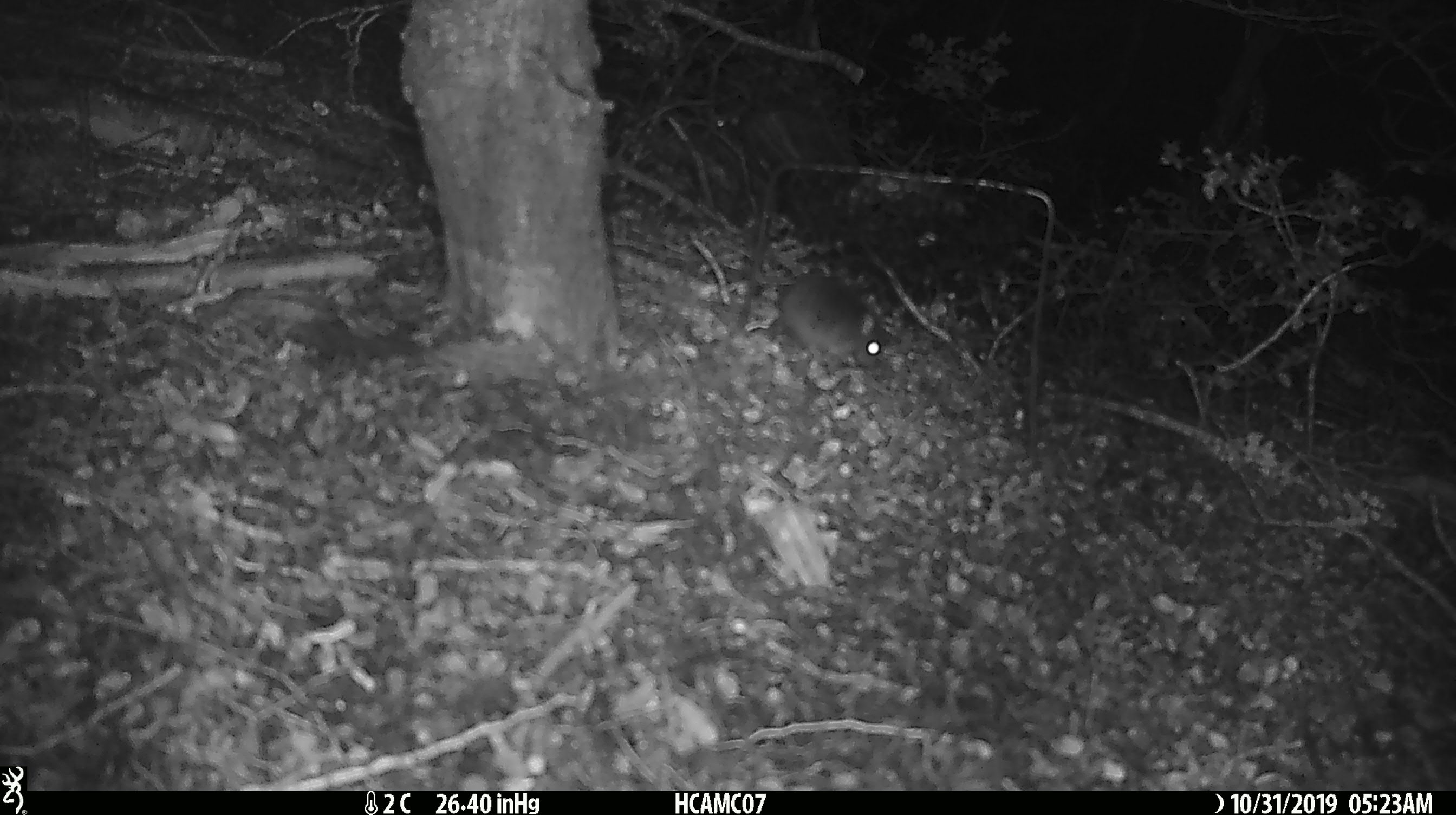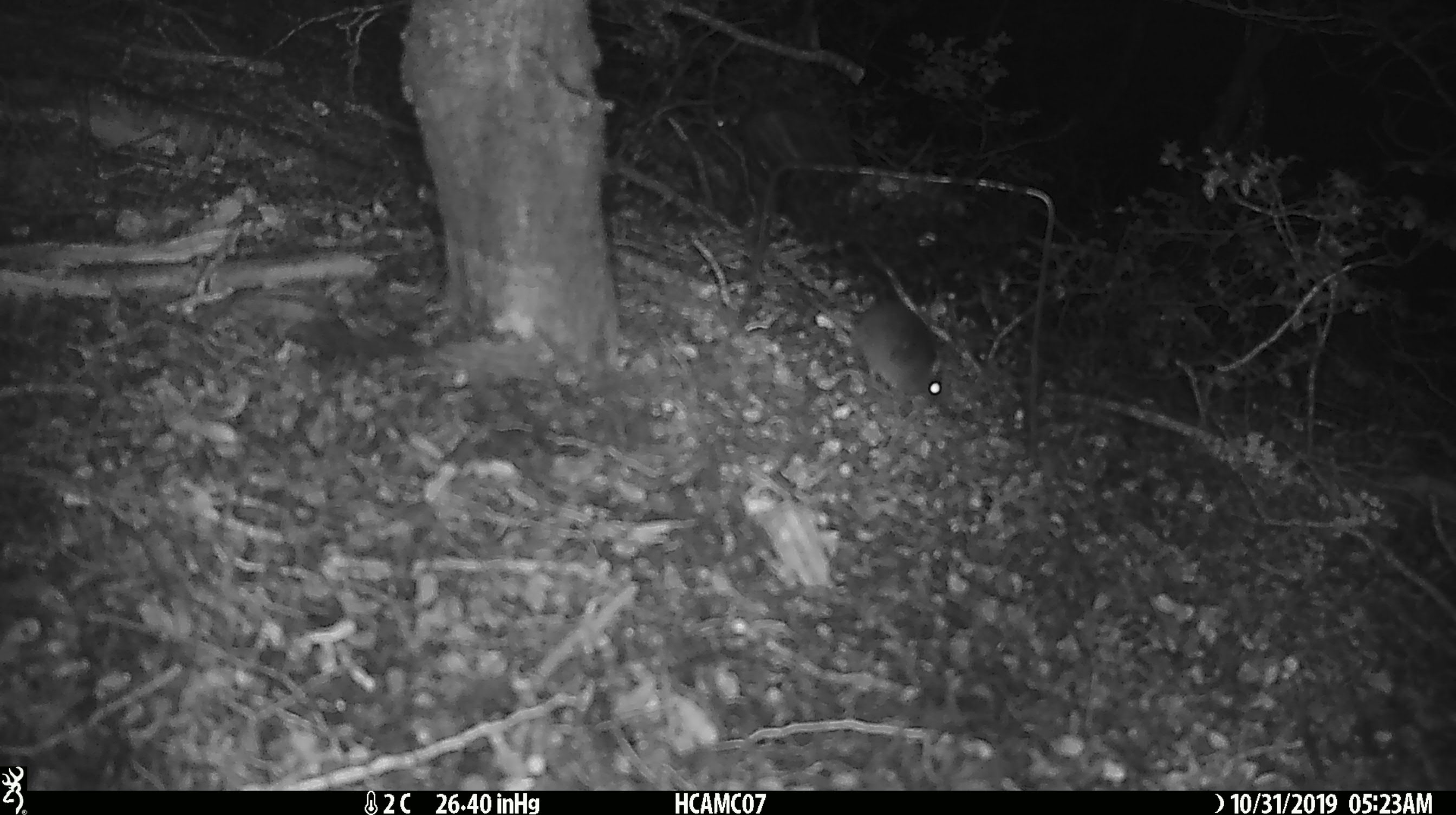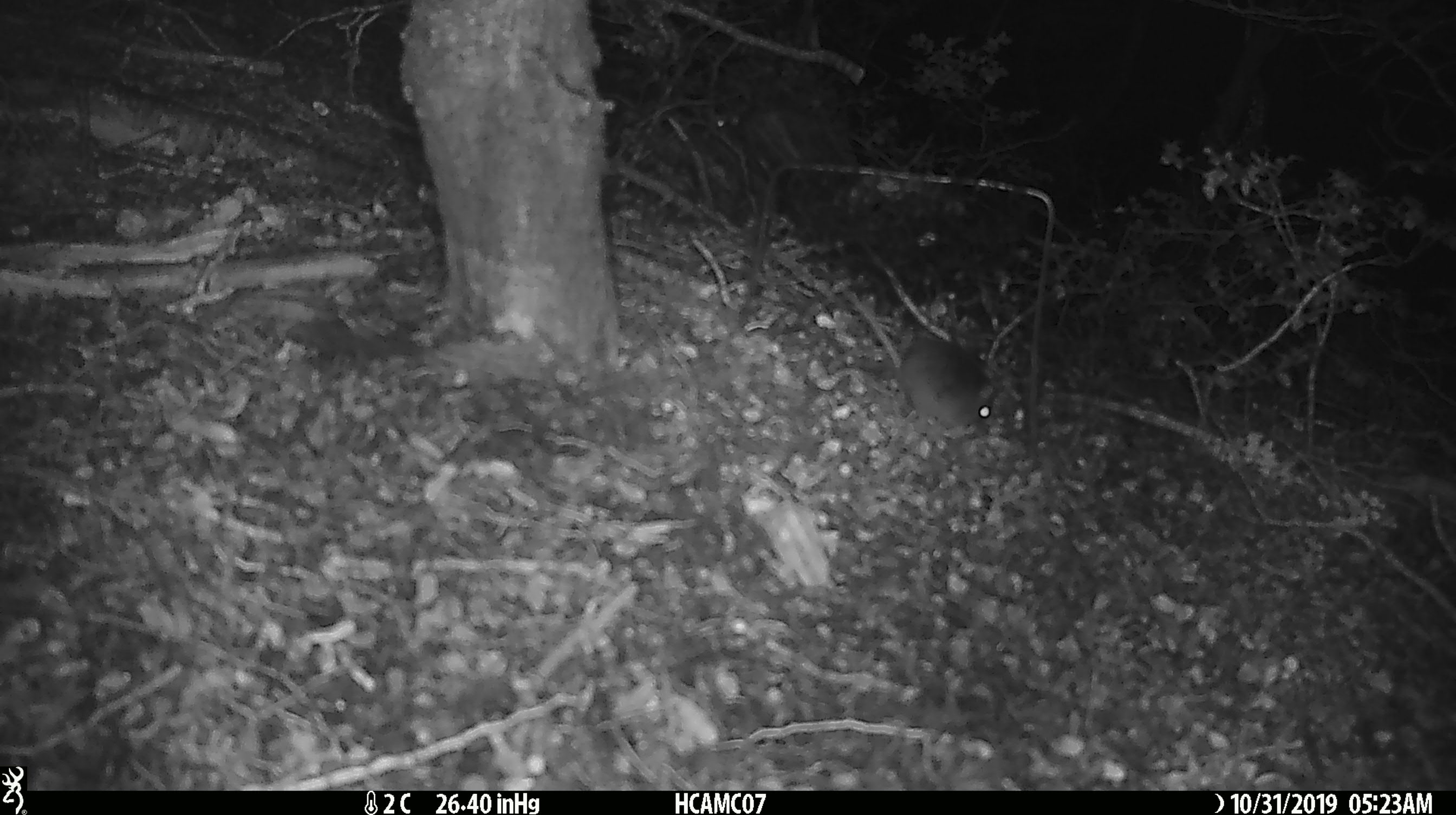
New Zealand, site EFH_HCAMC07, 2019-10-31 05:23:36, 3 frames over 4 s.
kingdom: Animalia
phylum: Chordata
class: Mammalia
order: Rodentia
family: Muridae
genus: Mus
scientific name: Mus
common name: mouse